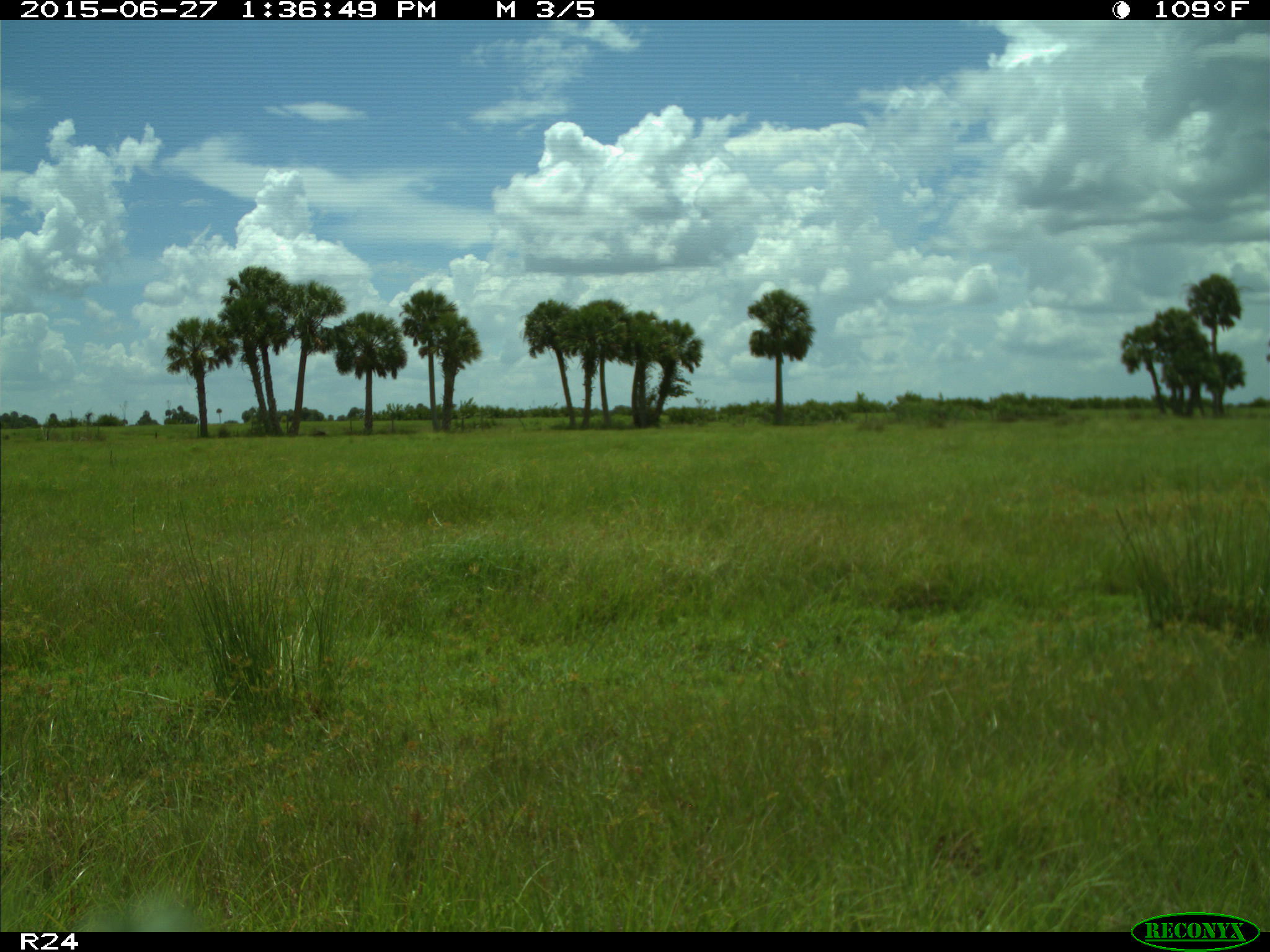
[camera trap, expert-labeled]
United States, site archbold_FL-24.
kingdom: Animalia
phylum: Chordata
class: Mammalia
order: Artiodactyla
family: Bovidae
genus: Bos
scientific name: Bos taurus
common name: domestic cow